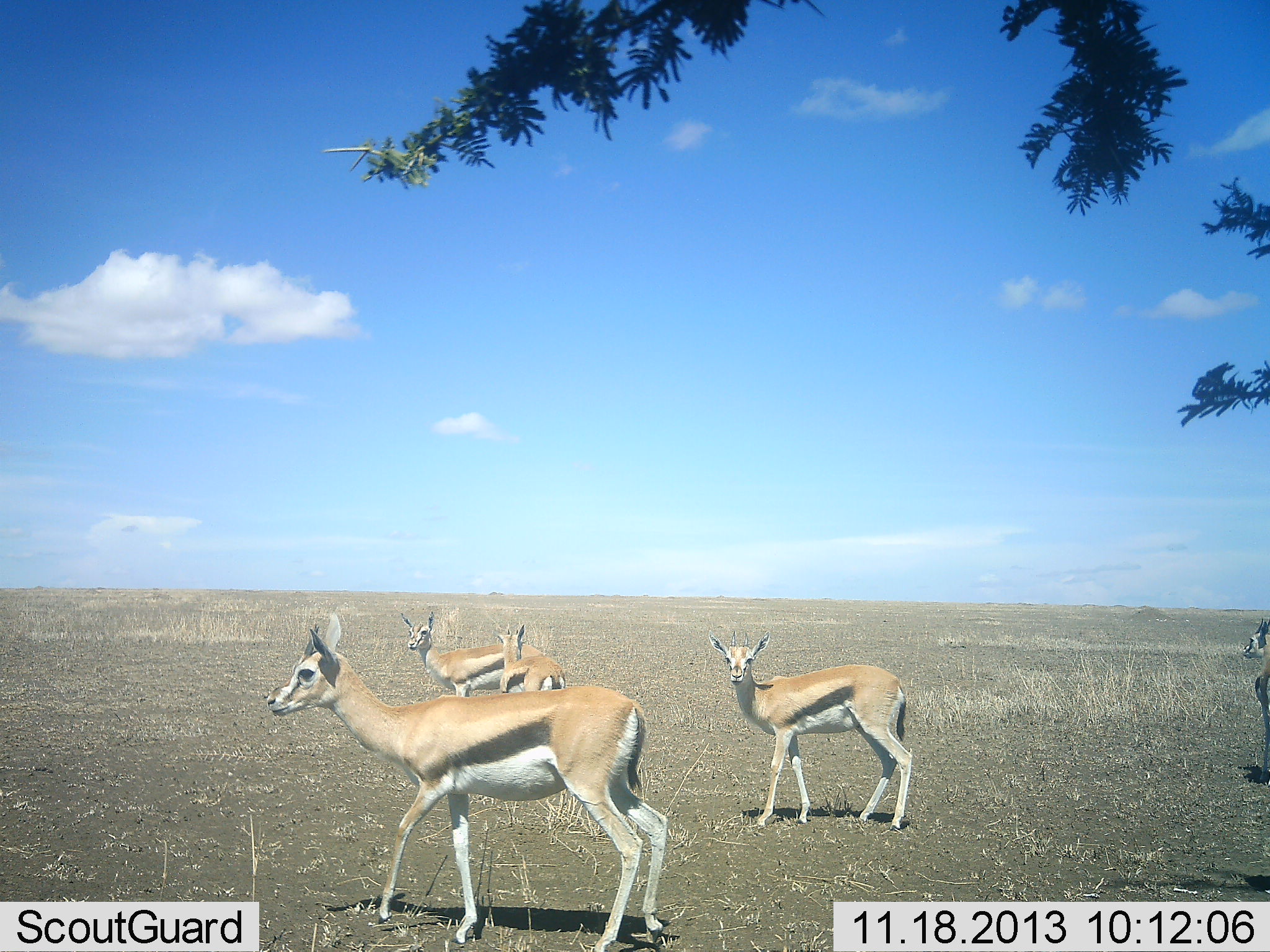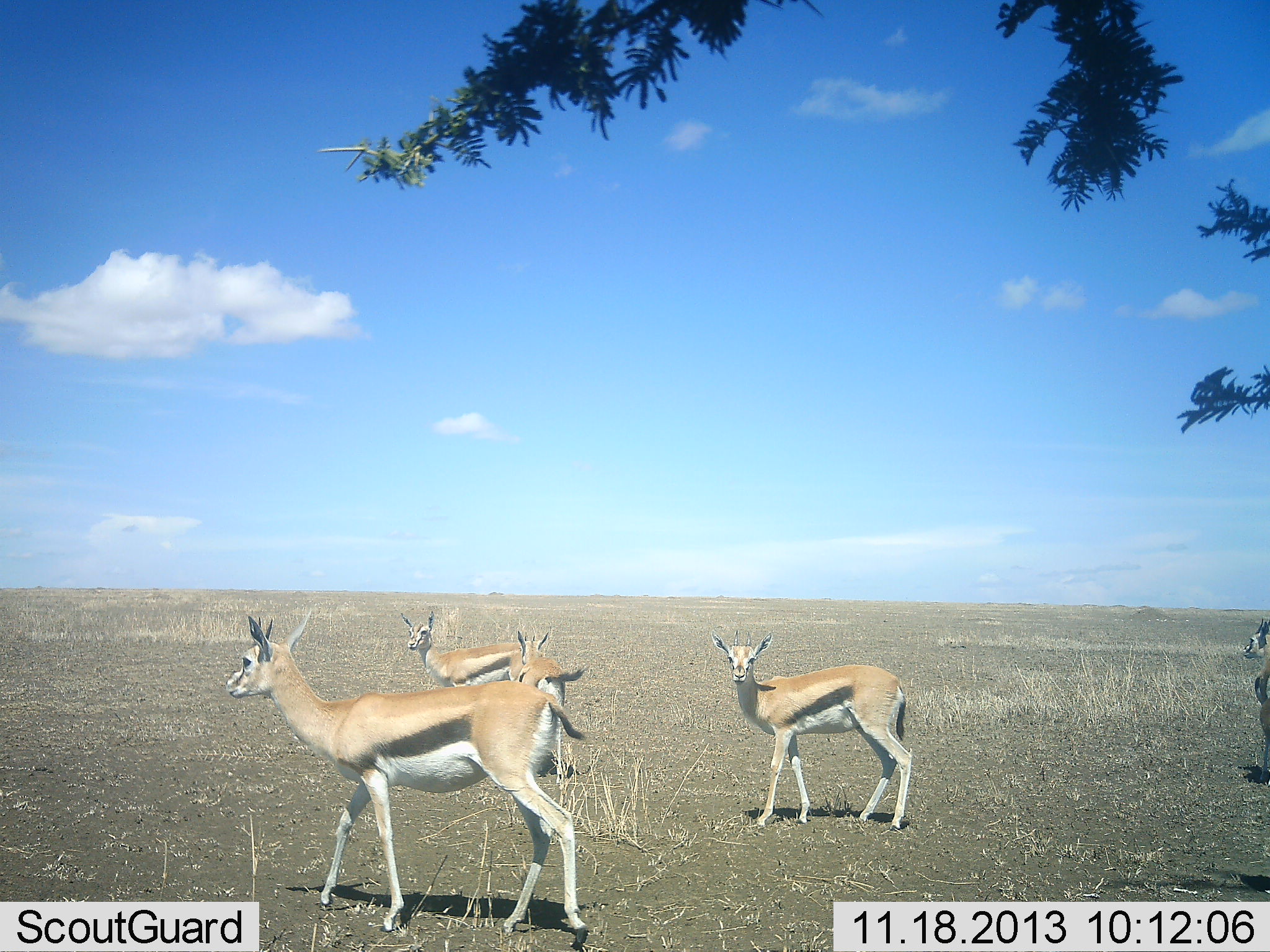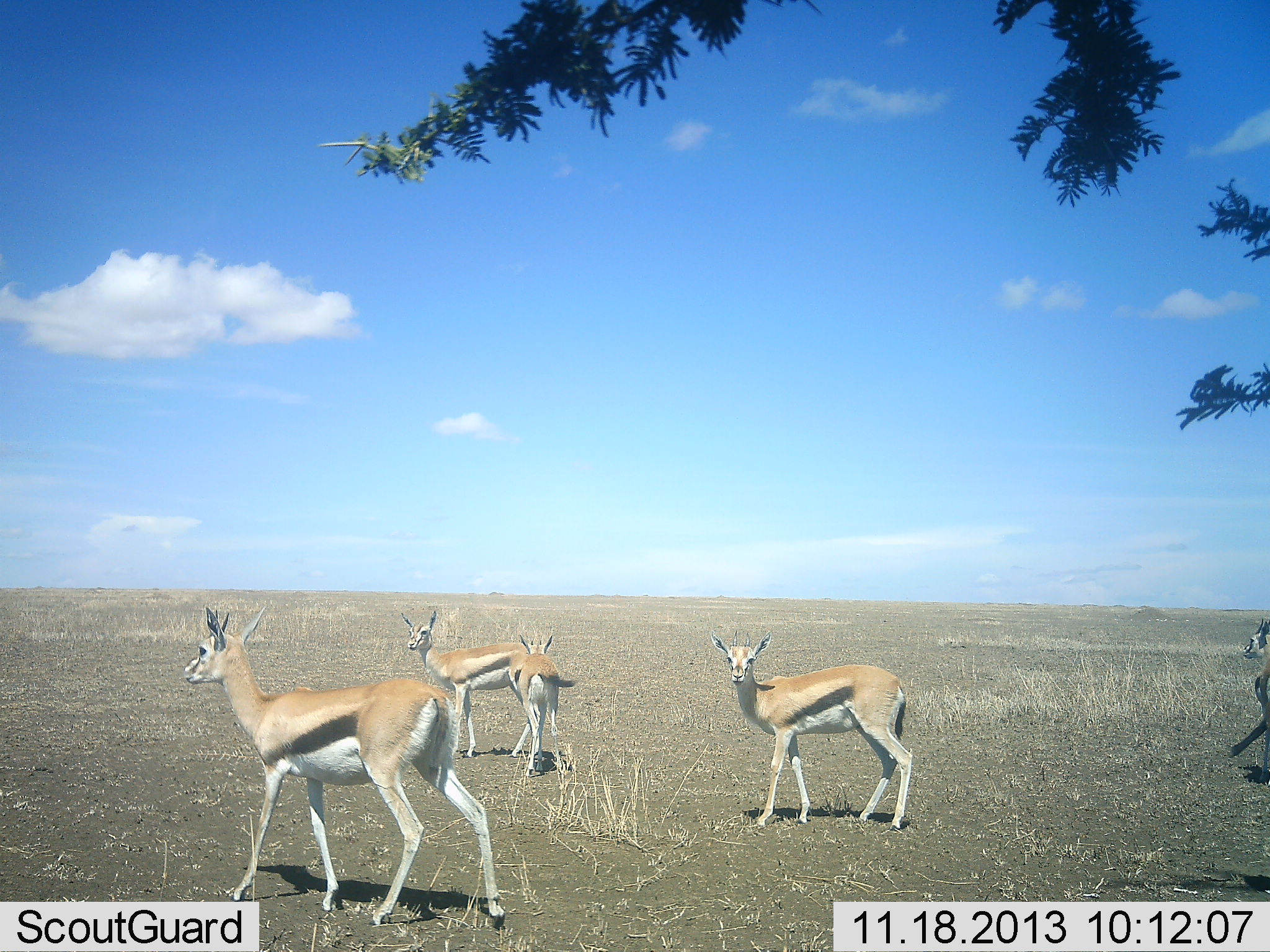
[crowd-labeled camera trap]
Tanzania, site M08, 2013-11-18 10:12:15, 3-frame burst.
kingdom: Animalia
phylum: Chordata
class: Mammalia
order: Artiodactyla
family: Bovidae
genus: Eudorcas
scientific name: Eudorcas thomsonii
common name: thomson's gazelle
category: gazellethomsons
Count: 5.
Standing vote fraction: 83%.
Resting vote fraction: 4%.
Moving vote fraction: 52%.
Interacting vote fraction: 4%.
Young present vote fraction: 13%.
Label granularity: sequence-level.